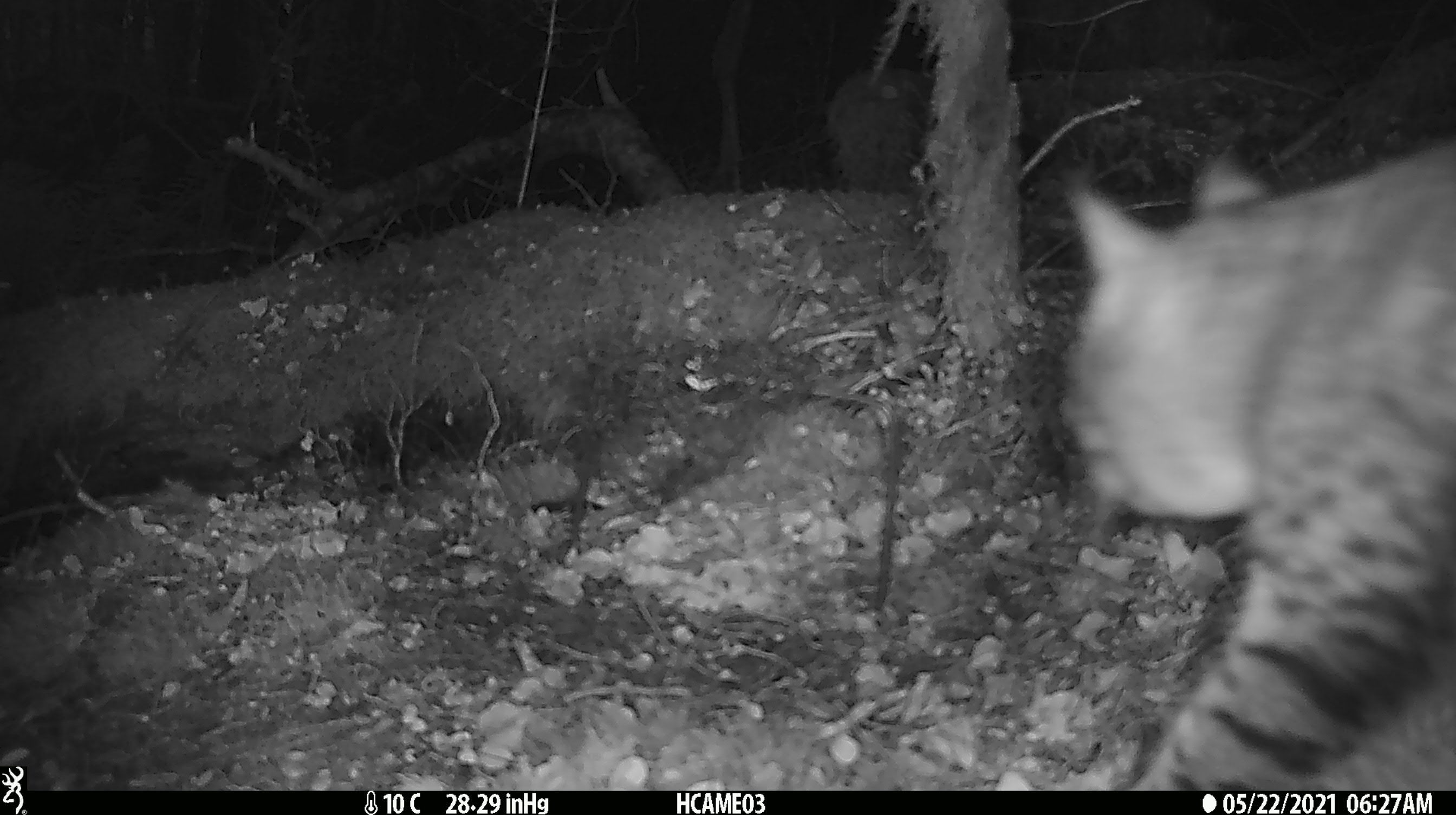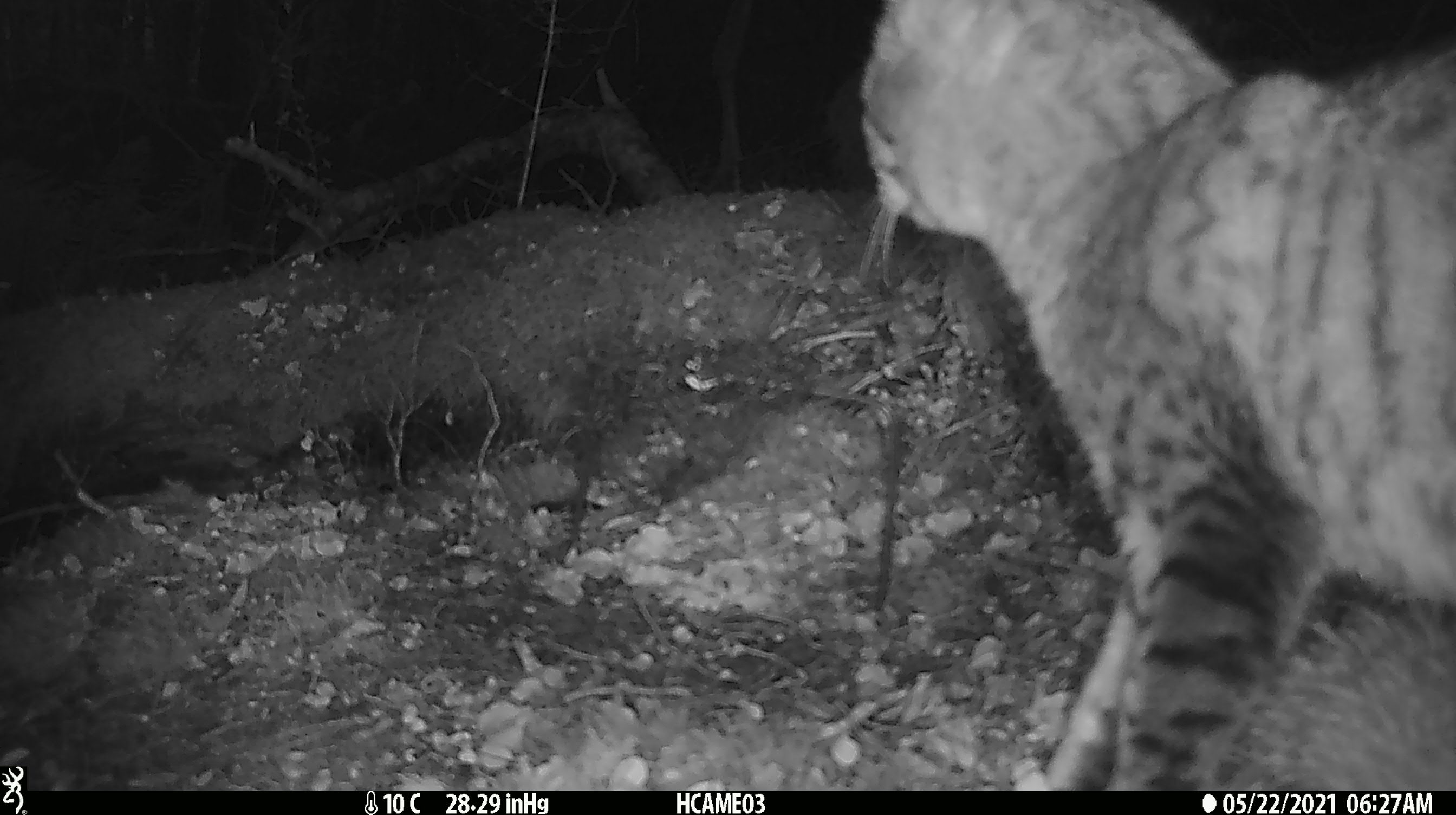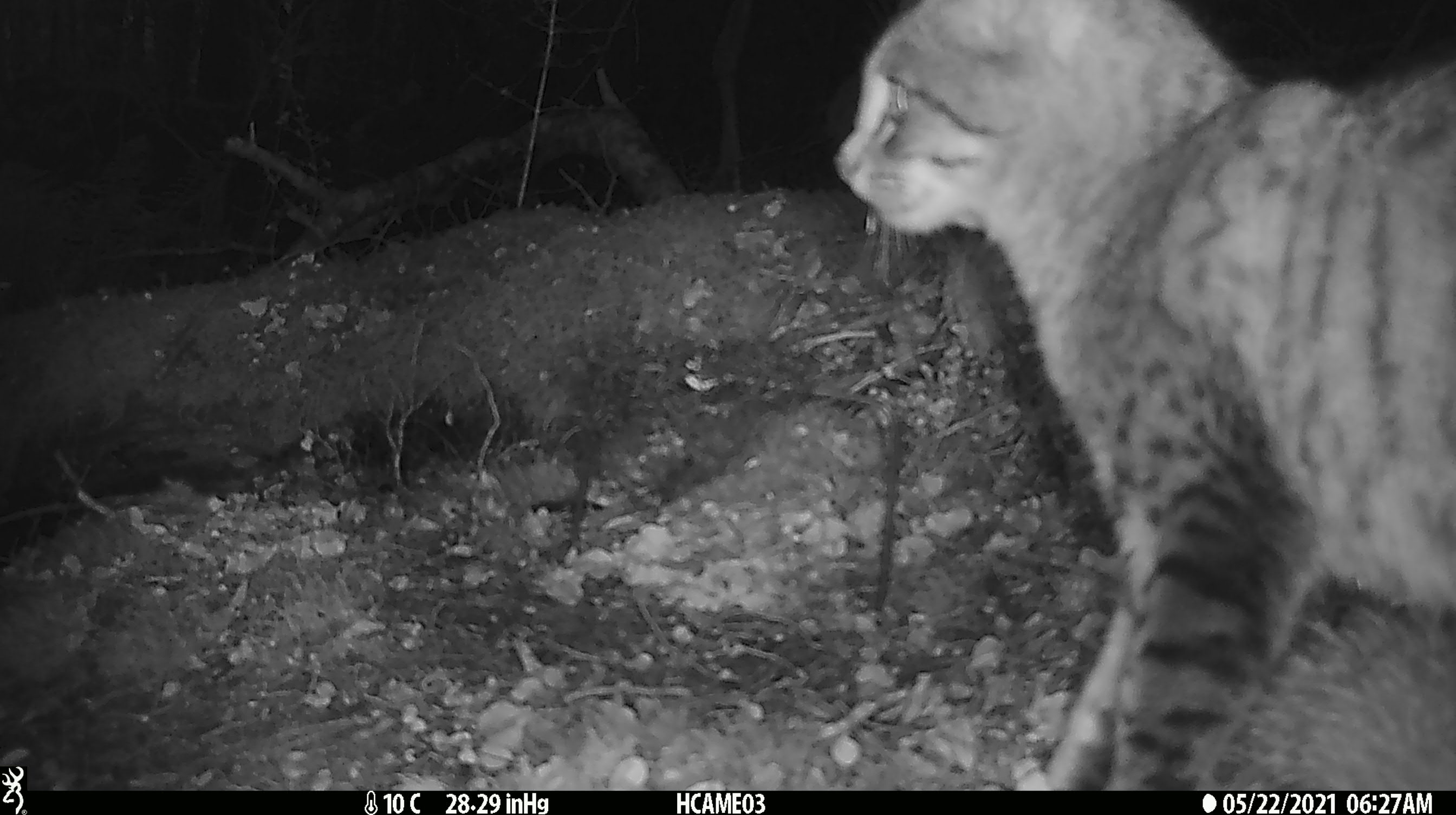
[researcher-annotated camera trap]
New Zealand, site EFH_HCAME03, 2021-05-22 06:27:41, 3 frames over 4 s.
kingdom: Animalia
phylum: Chordata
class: Mammalia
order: Carnivora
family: Felidae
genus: Felis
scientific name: Felis catus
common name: domestic cat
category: cat